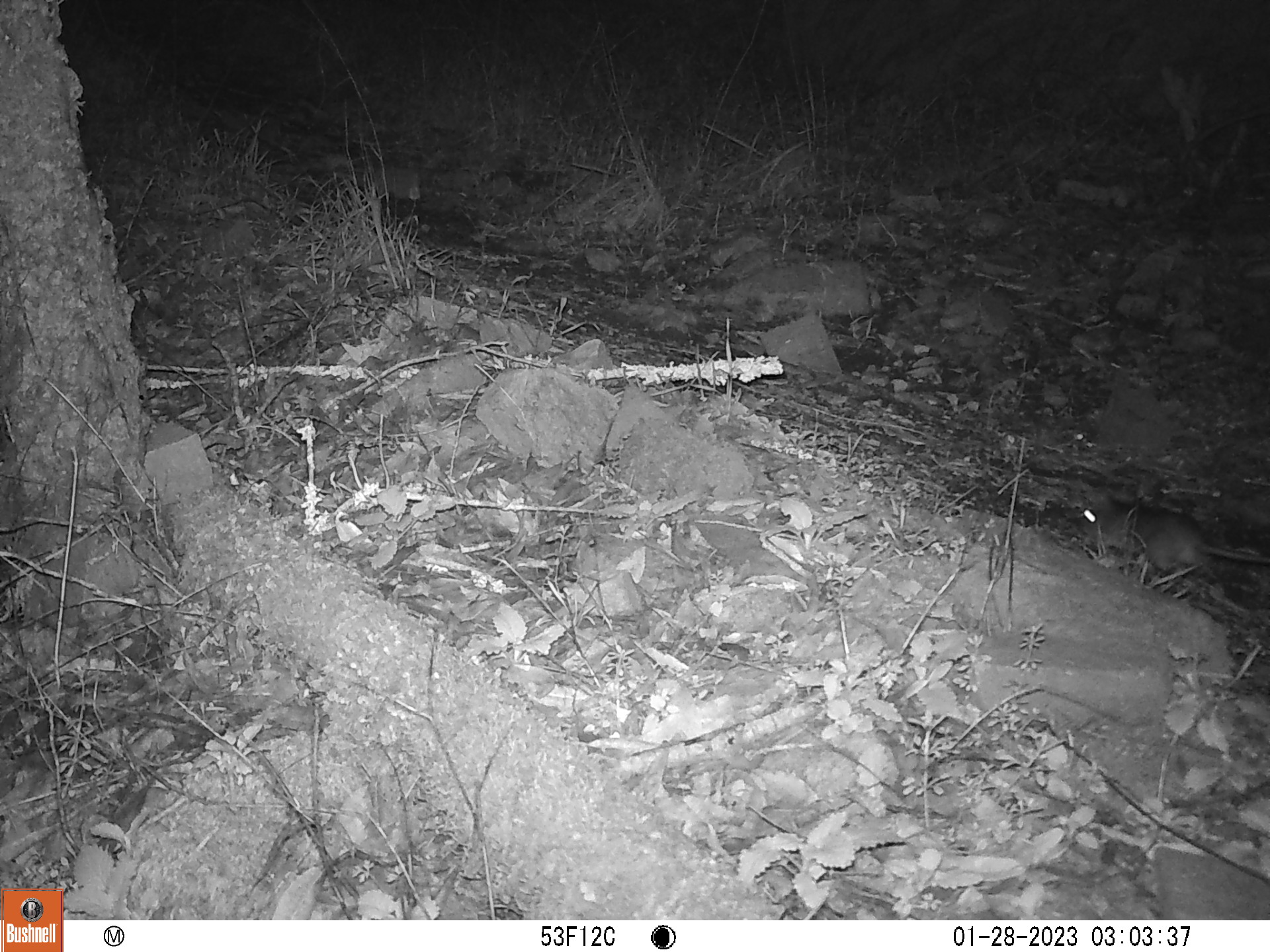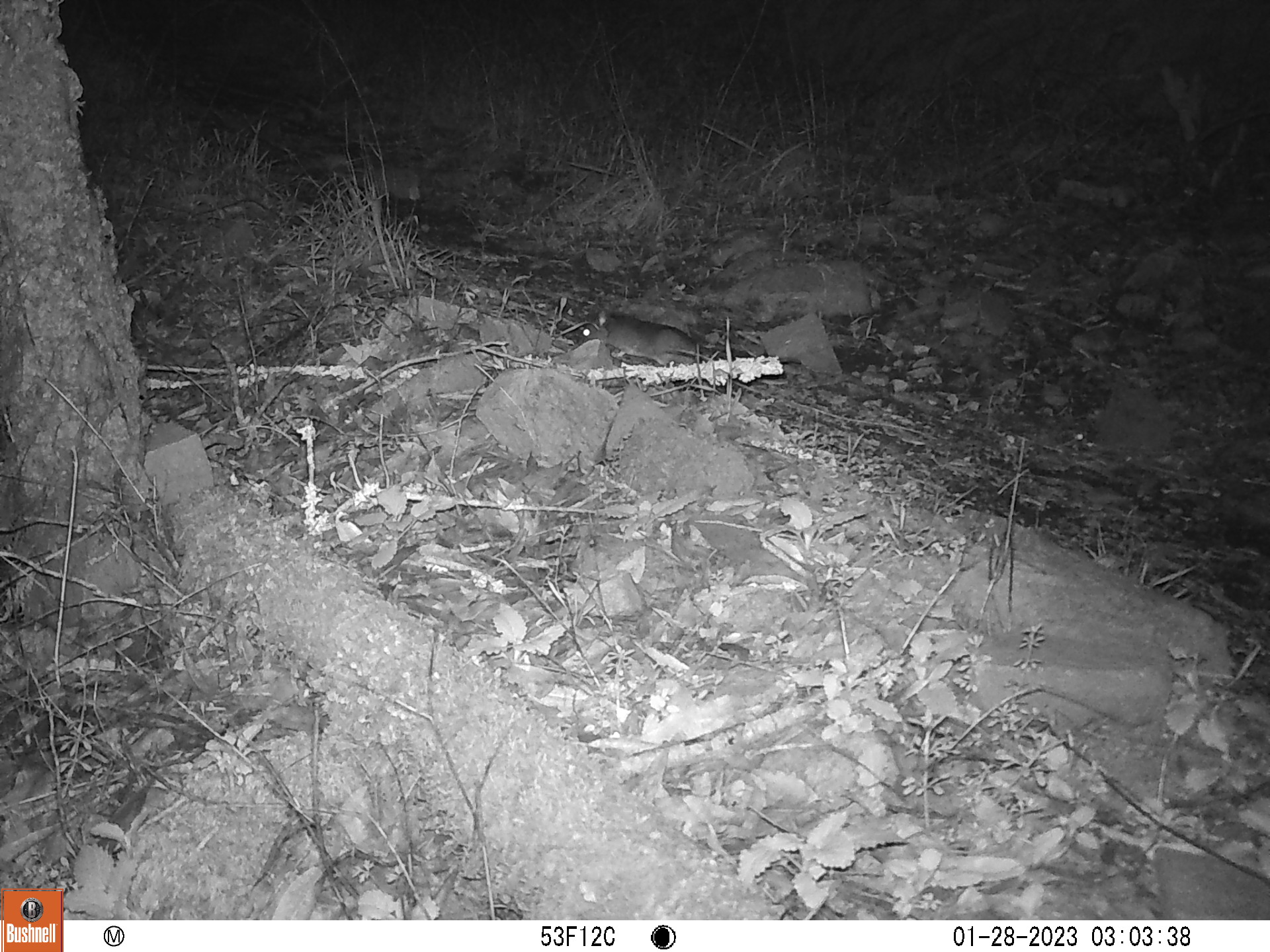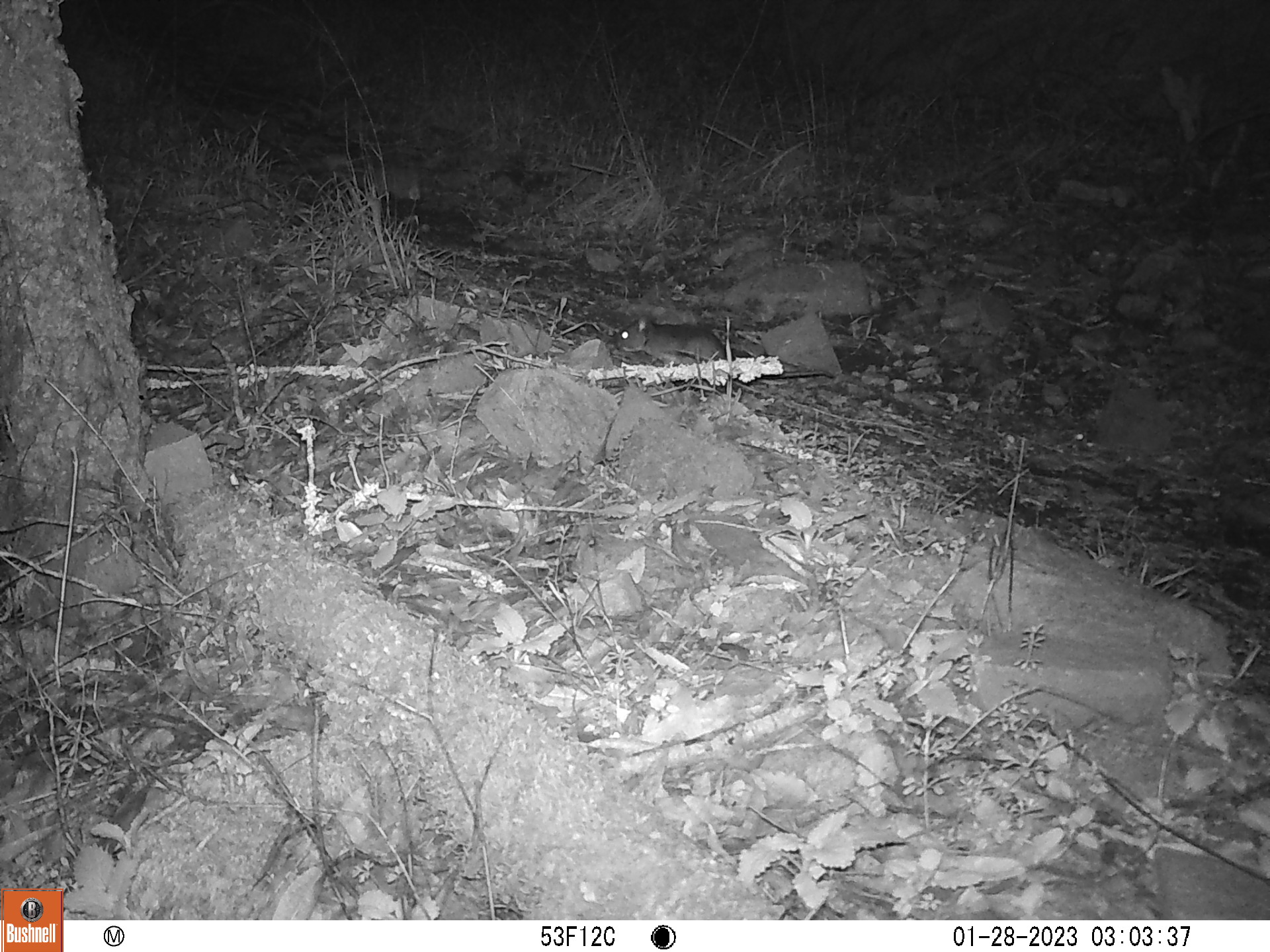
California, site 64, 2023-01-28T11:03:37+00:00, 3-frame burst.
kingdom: Animalia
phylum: Chordata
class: Mammalia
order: Rodentia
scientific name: Rodentia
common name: mouse or rat